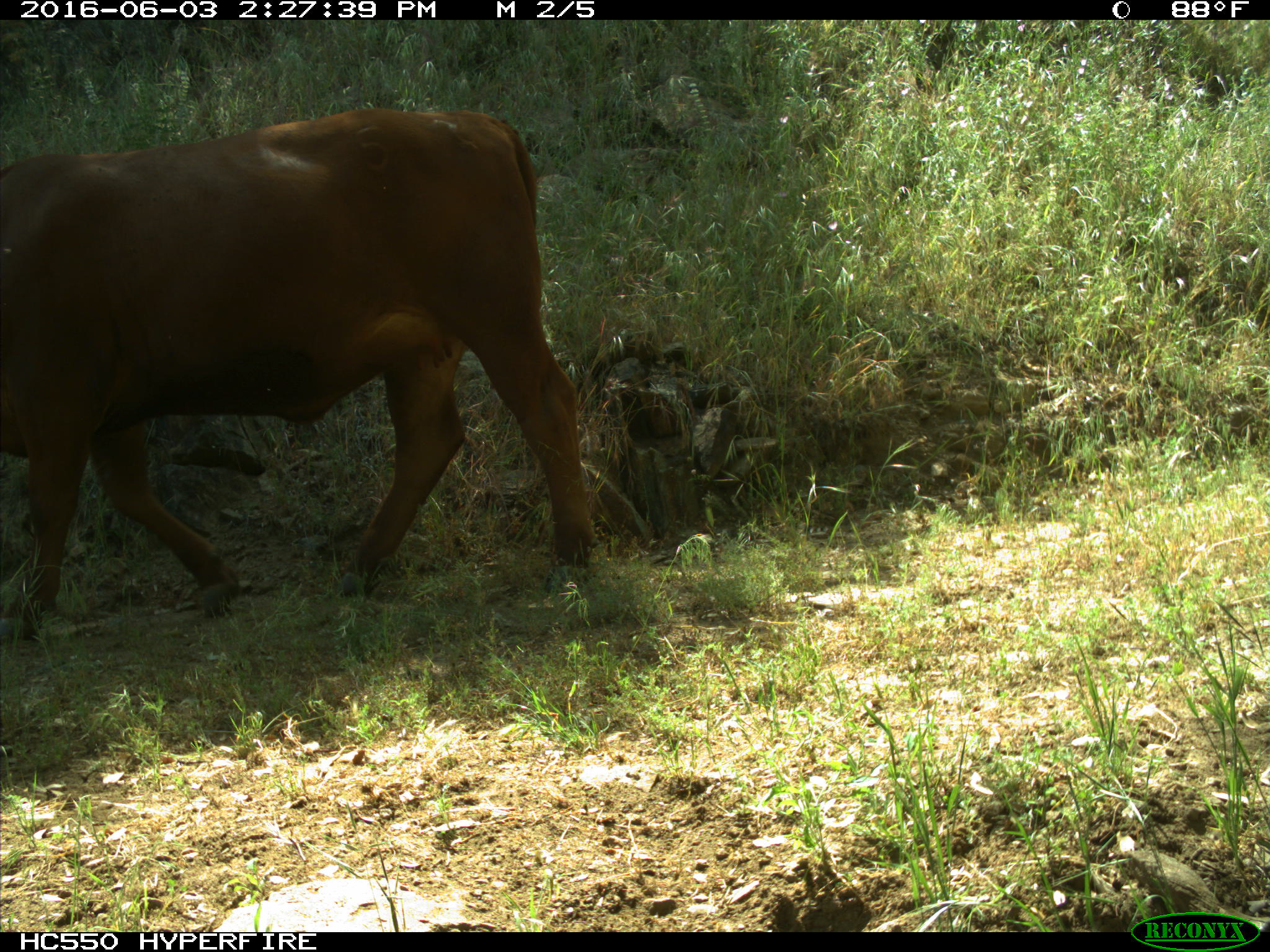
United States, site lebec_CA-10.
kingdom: Animalia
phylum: Chordata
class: Mammalia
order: Artiodactyla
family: Bovidae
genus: Bos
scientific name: Bos taurus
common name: domestic cow